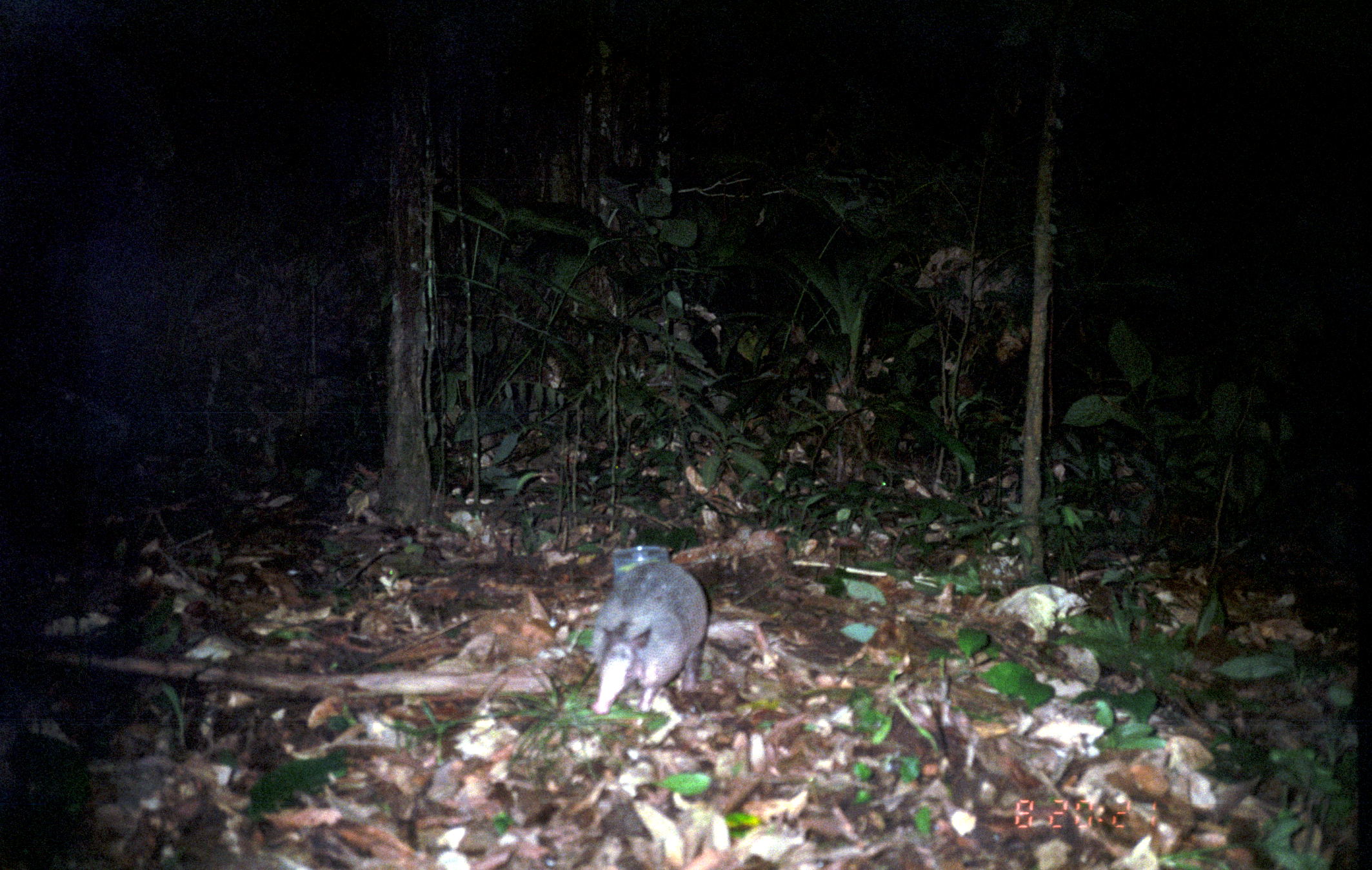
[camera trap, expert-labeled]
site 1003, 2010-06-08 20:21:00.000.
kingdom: Animalia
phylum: Chordata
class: Mammalia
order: Cingulata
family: Dasypodidae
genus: Dasypus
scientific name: Dasypus novemcinctus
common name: nine-banded armadillo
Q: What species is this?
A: Dasypus novemcinctus (nine-banded armadillo).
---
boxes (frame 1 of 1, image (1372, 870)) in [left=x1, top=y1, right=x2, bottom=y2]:
dasypus novemcinctus: [left=582, top=559, right=706, bottom=714]